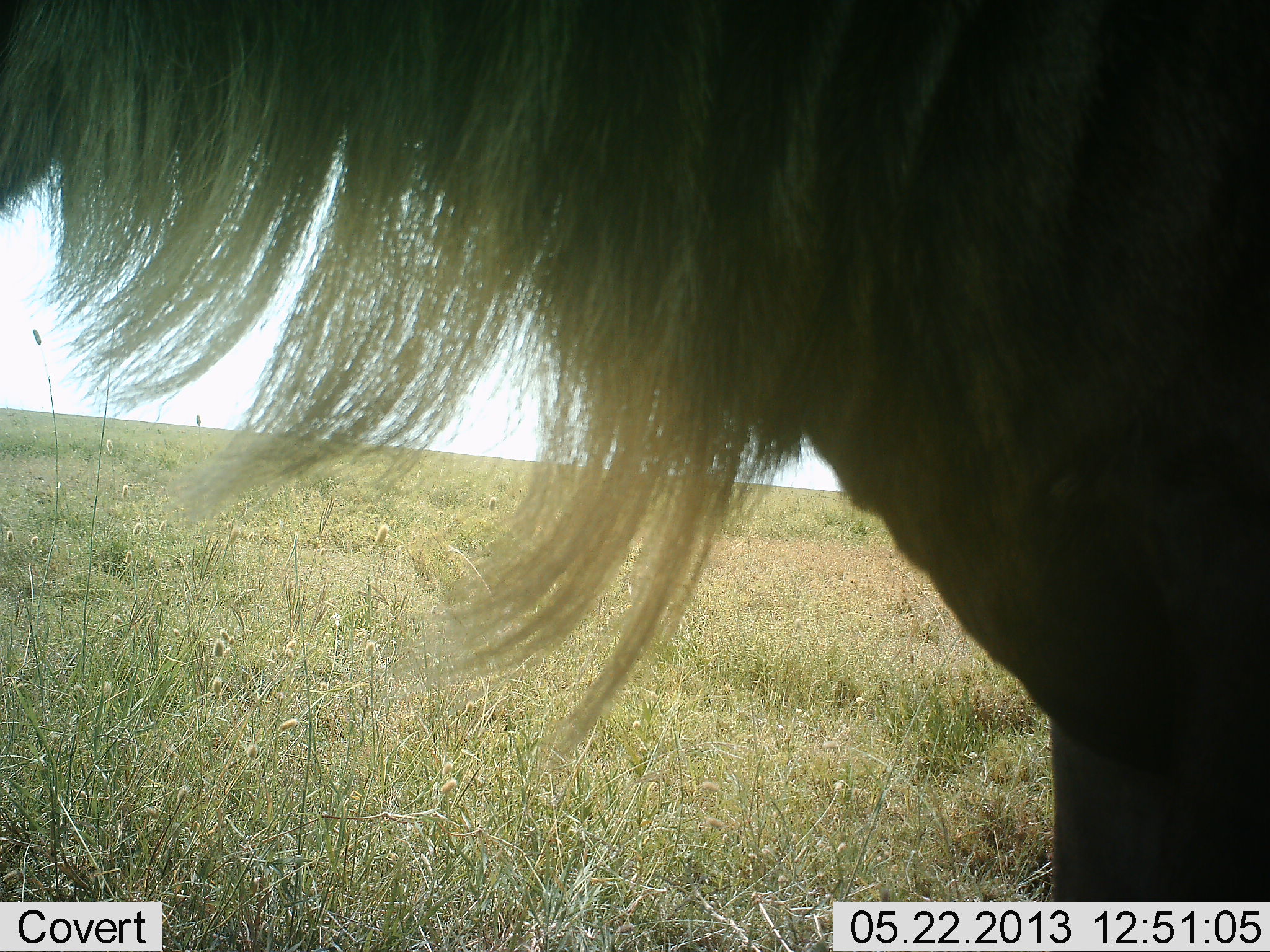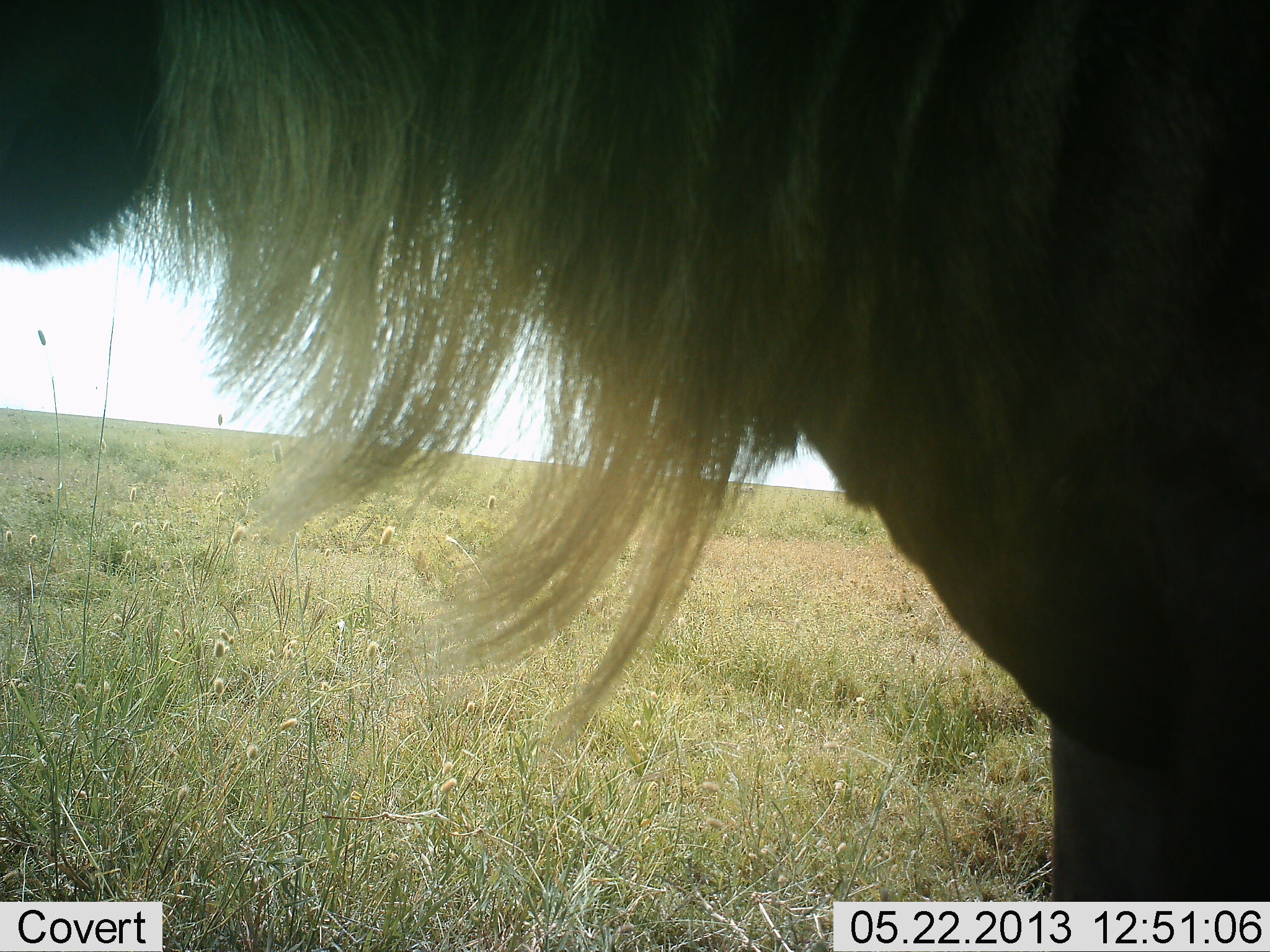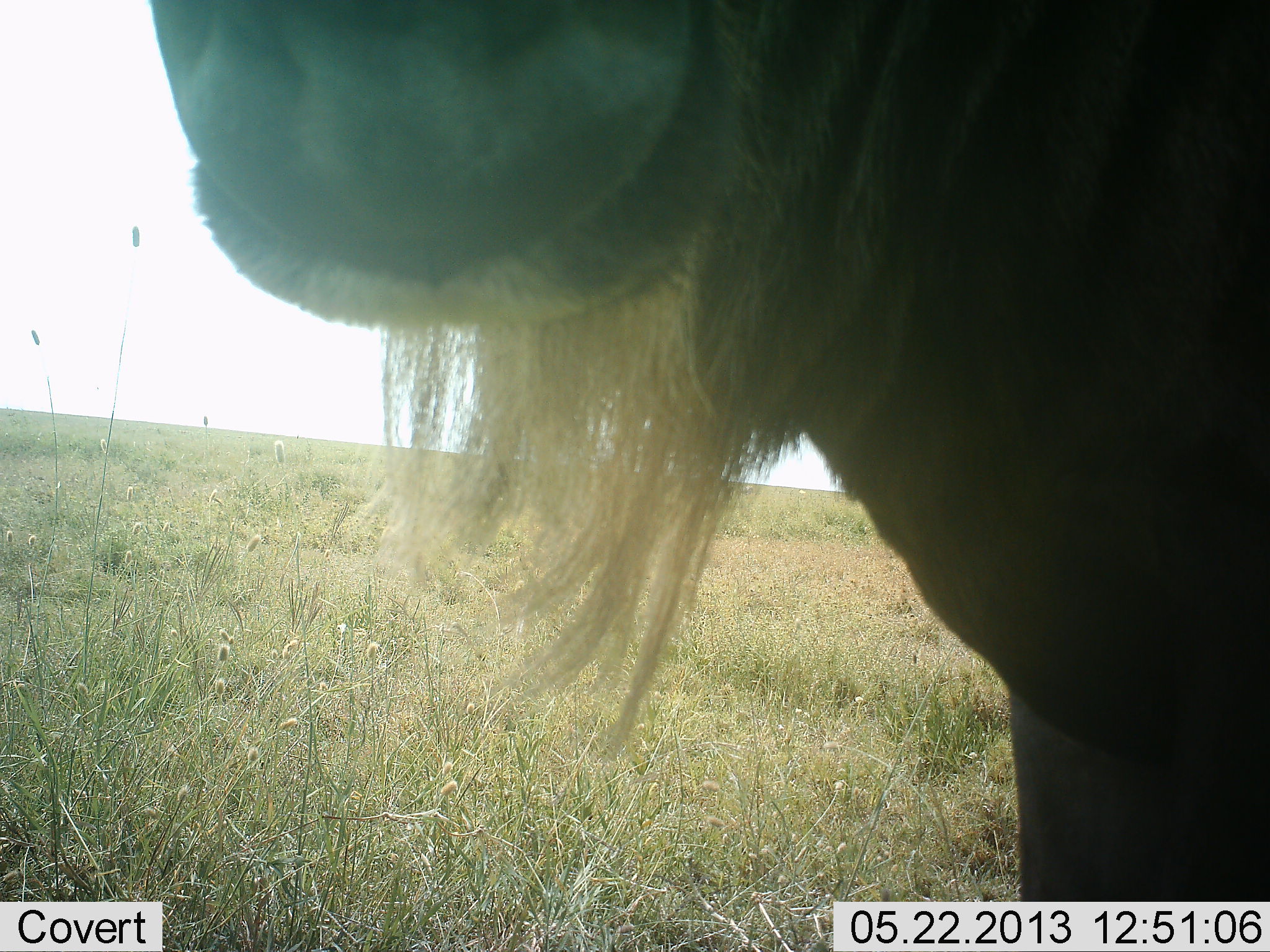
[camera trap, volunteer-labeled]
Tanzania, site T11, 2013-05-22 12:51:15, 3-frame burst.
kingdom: Animalia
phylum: Chordata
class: Mammalia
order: Artiodactyla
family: Bovidae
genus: Connochaetes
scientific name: Connochaetes taurinus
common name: blue wildebeest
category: wildebeest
Wildebeest (blue wildebeest) (Connochaetes taurinus), count 1. Behavior (volunteer vote fractions): standing 100%, resting 0%, moving 0%, interacting 0%. Young present (vote fraction): 0%. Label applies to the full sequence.